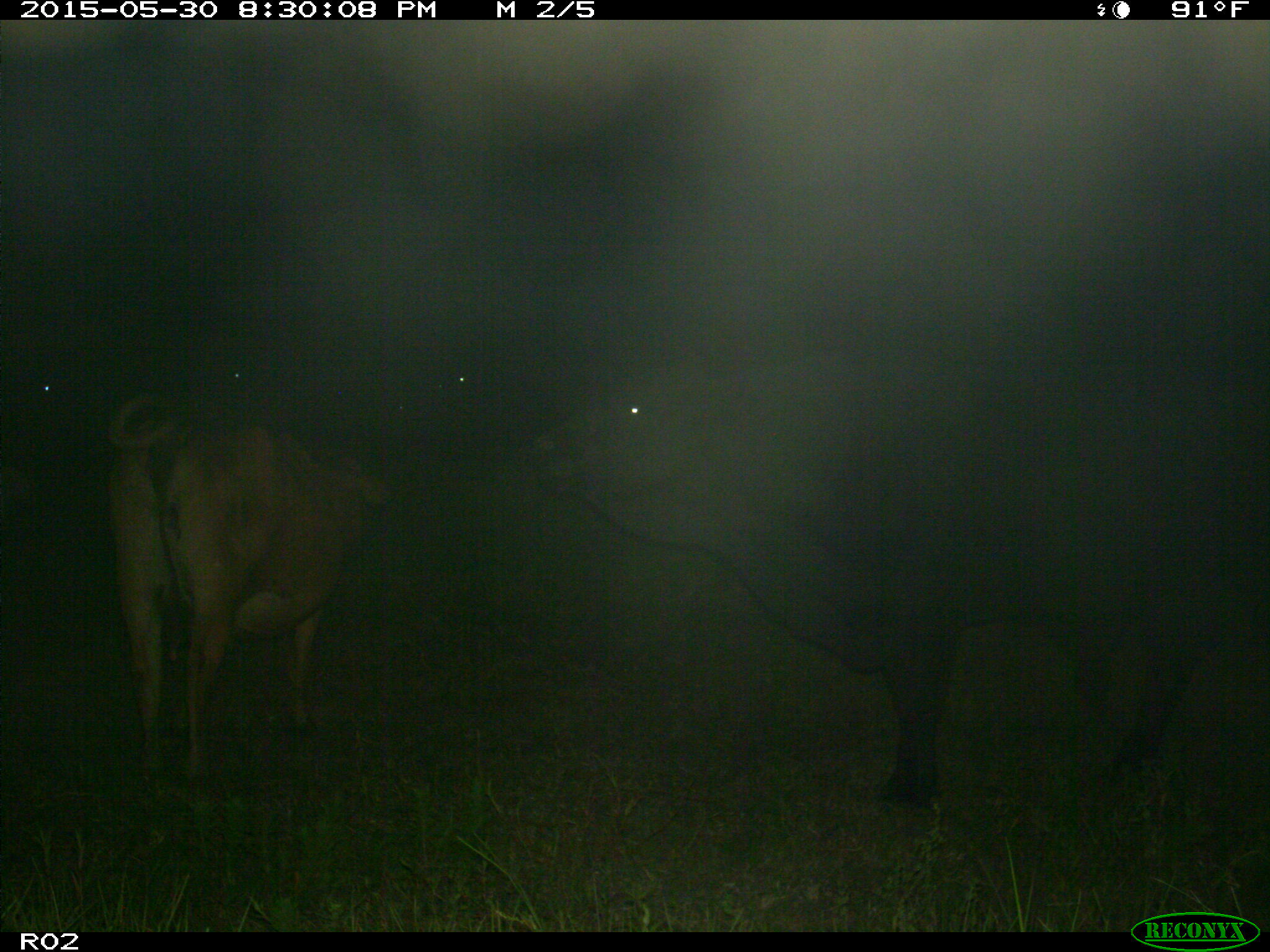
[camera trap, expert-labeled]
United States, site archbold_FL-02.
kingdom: Animalia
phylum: Chordata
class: Mammalia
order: Artiodactyla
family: Bovidae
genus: Bos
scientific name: Bos taurus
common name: domestic cow